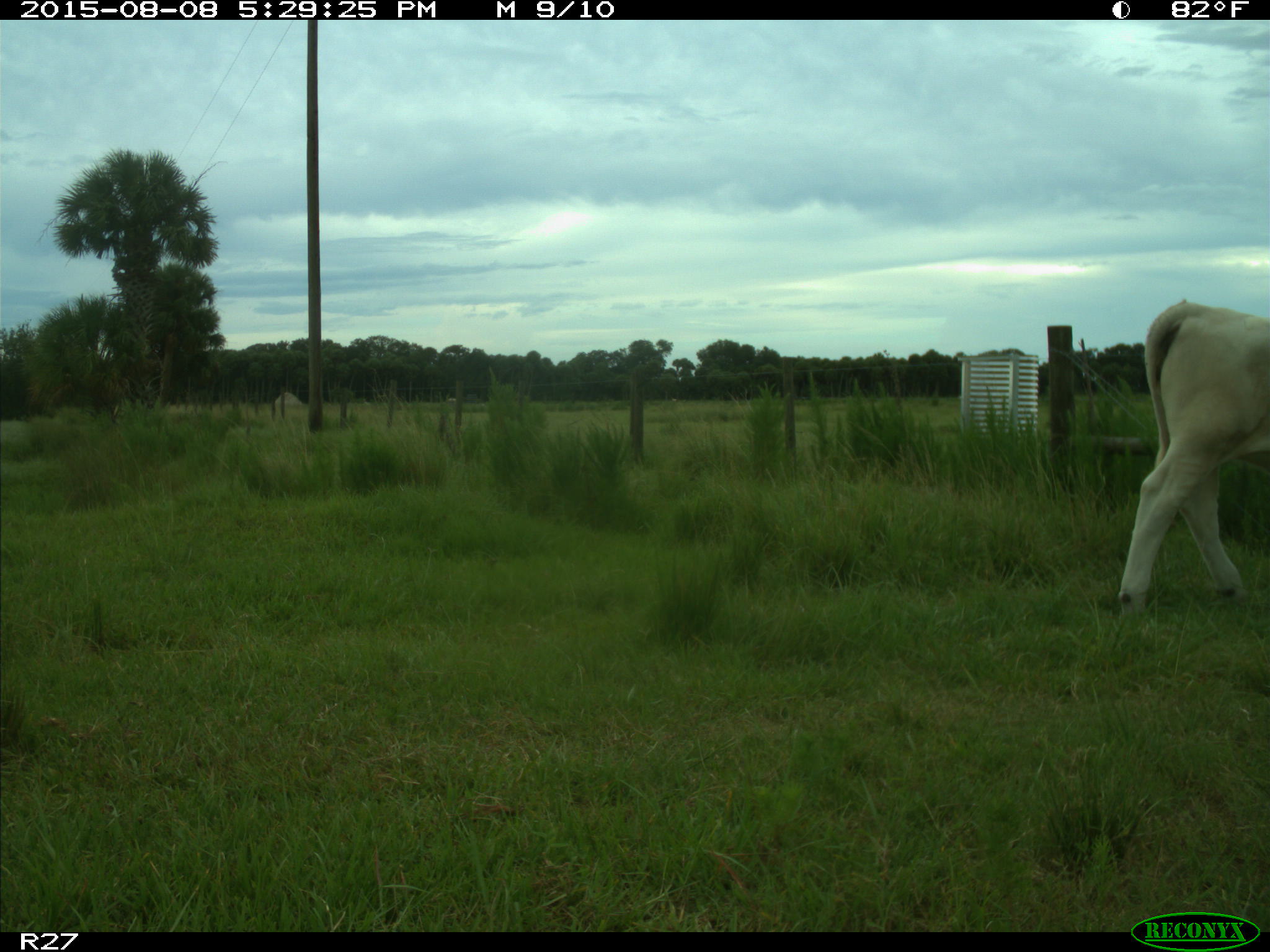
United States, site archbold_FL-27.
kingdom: Animalia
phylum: Chordata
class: Mammalia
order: Artiodactyla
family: Bovidae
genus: Bos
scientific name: Bos taurus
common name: domestic cow